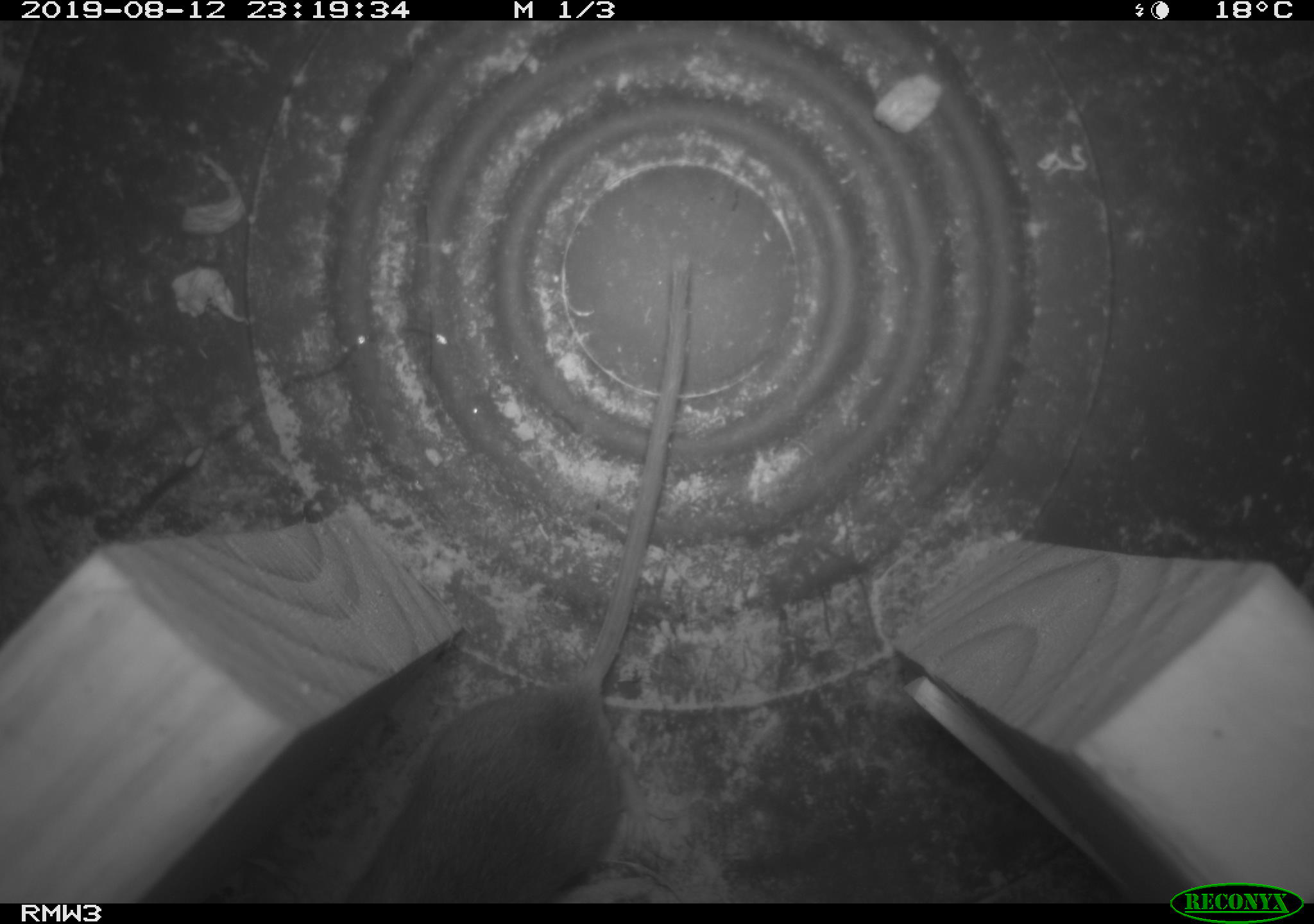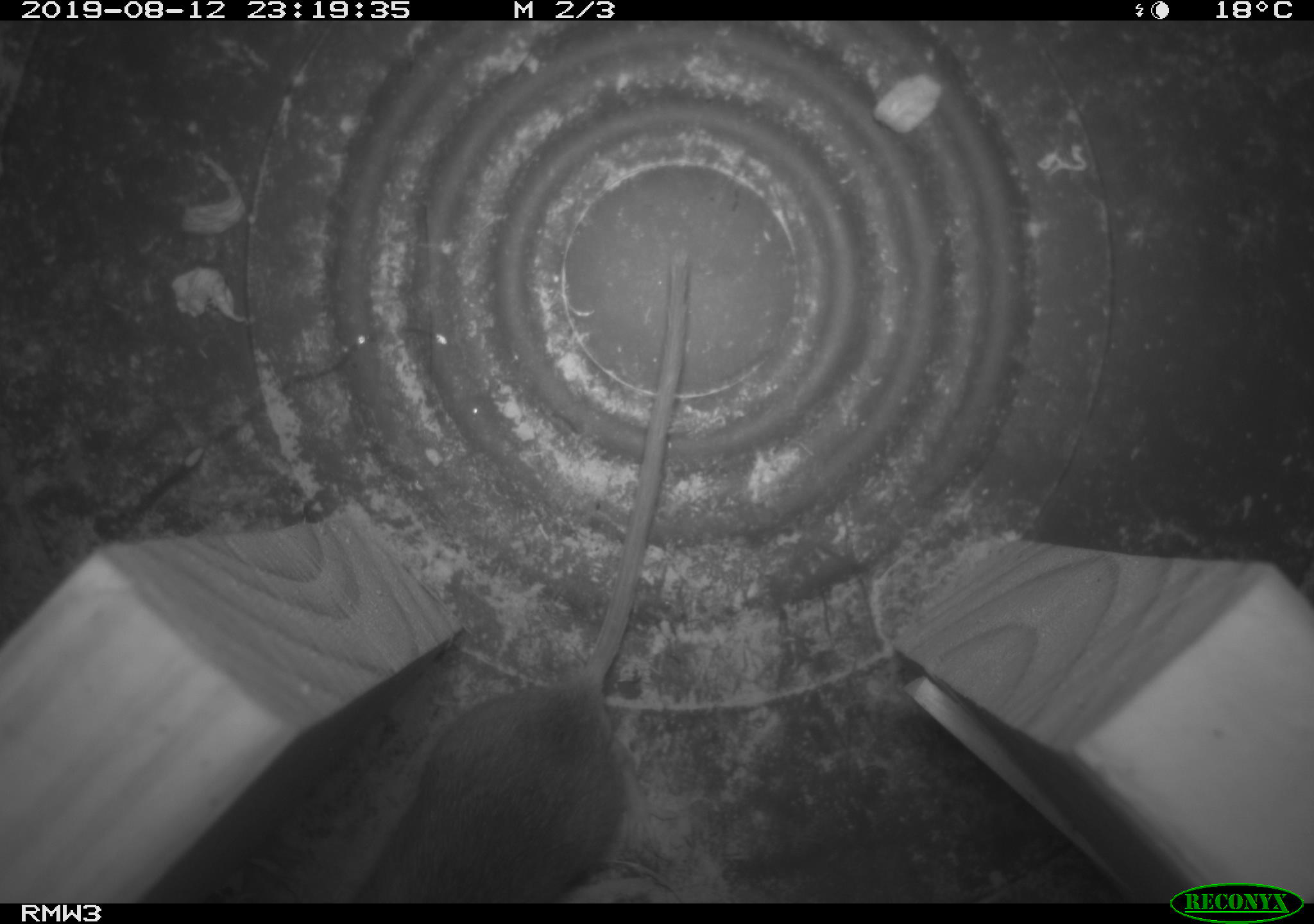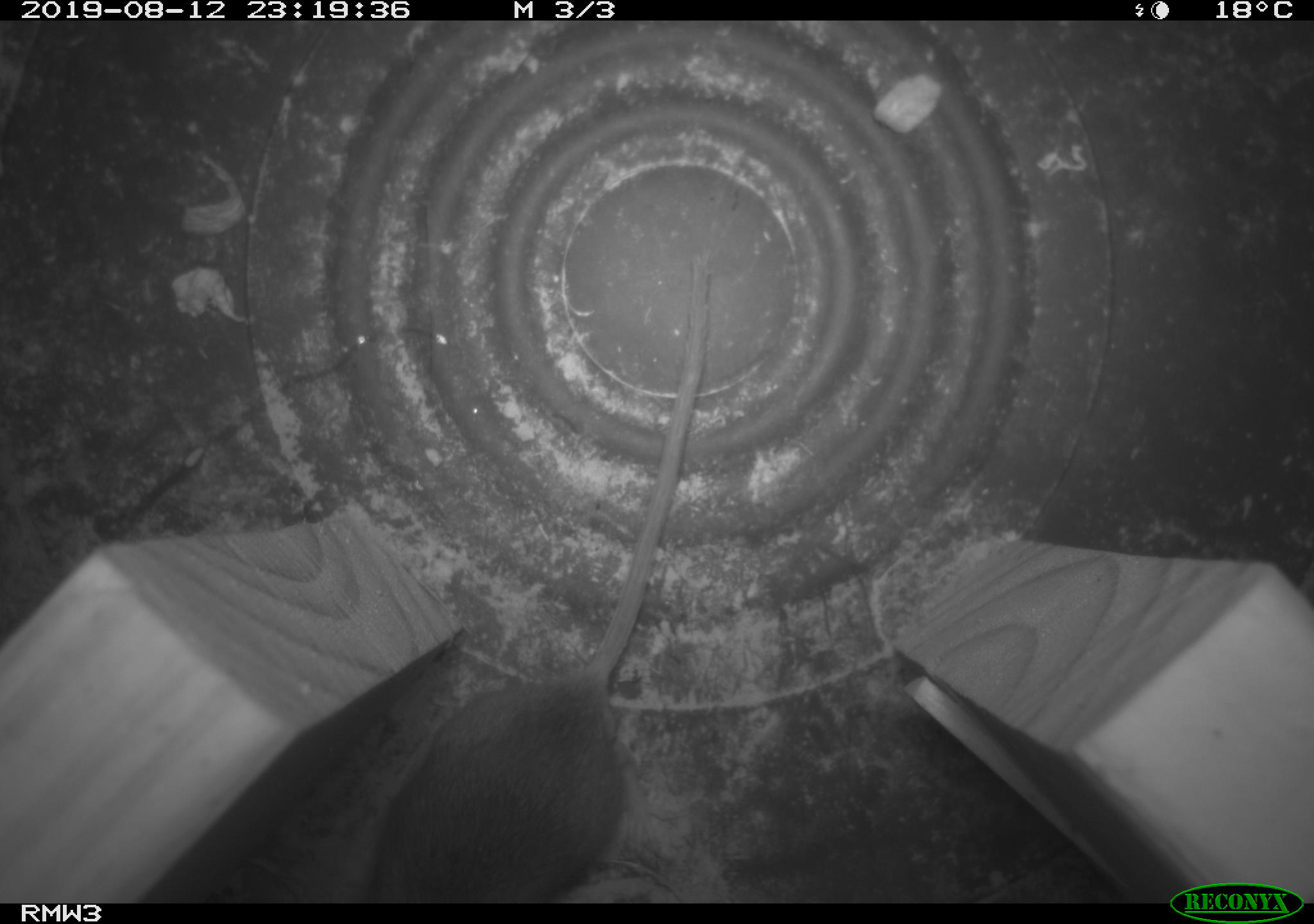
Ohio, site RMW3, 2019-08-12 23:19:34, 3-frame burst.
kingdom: Animalia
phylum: Chordata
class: Mammalia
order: Rodentia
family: Cricetidae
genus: Peromyscus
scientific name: Peromyscus leucopus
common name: white-footed mouse